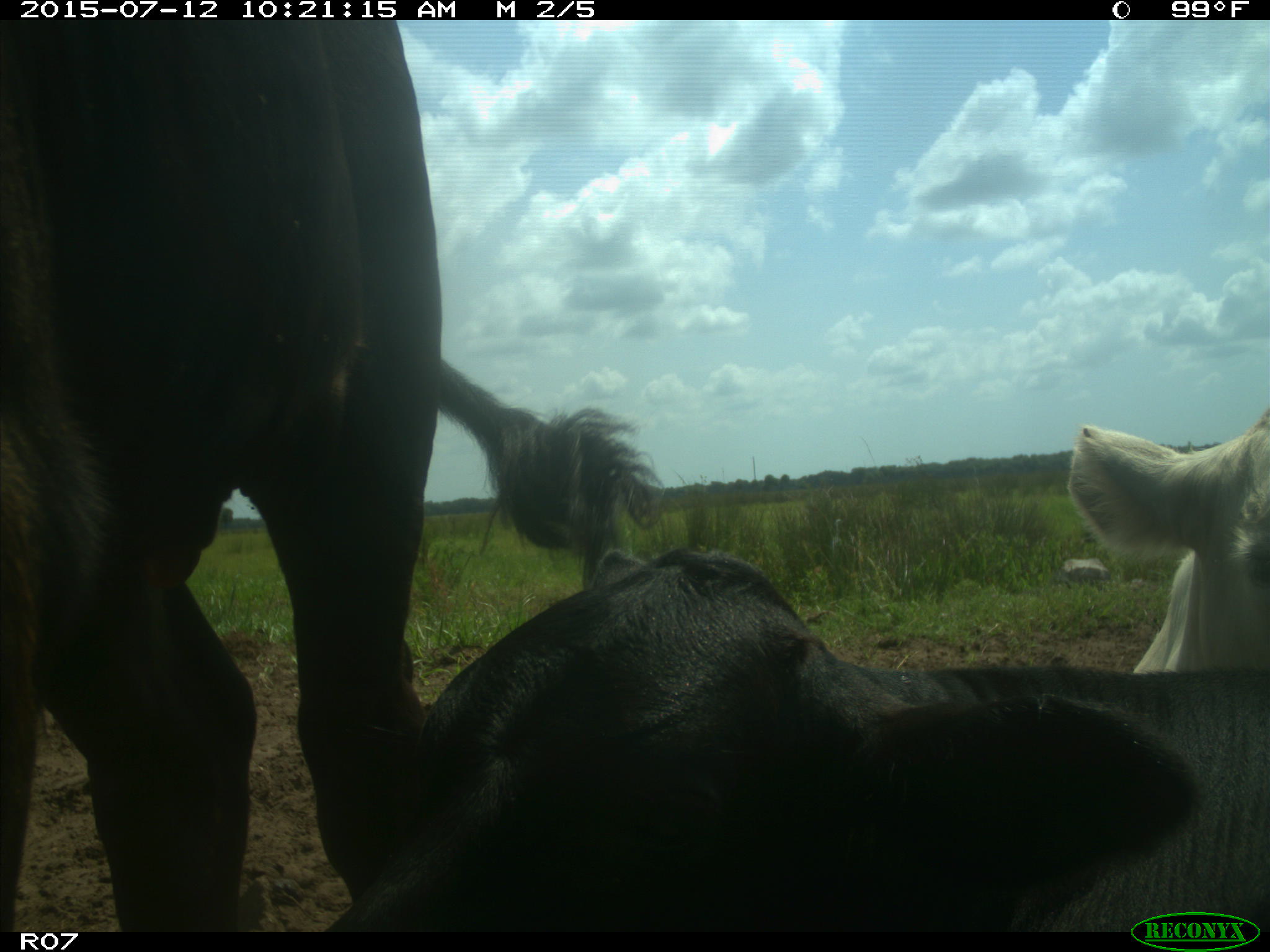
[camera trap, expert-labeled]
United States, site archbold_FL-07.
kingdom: Animalia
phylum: Chordata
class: Mammalia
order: Artiodactyla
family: Bovidae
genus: Bos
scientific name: Bos taurus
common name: domestic cow